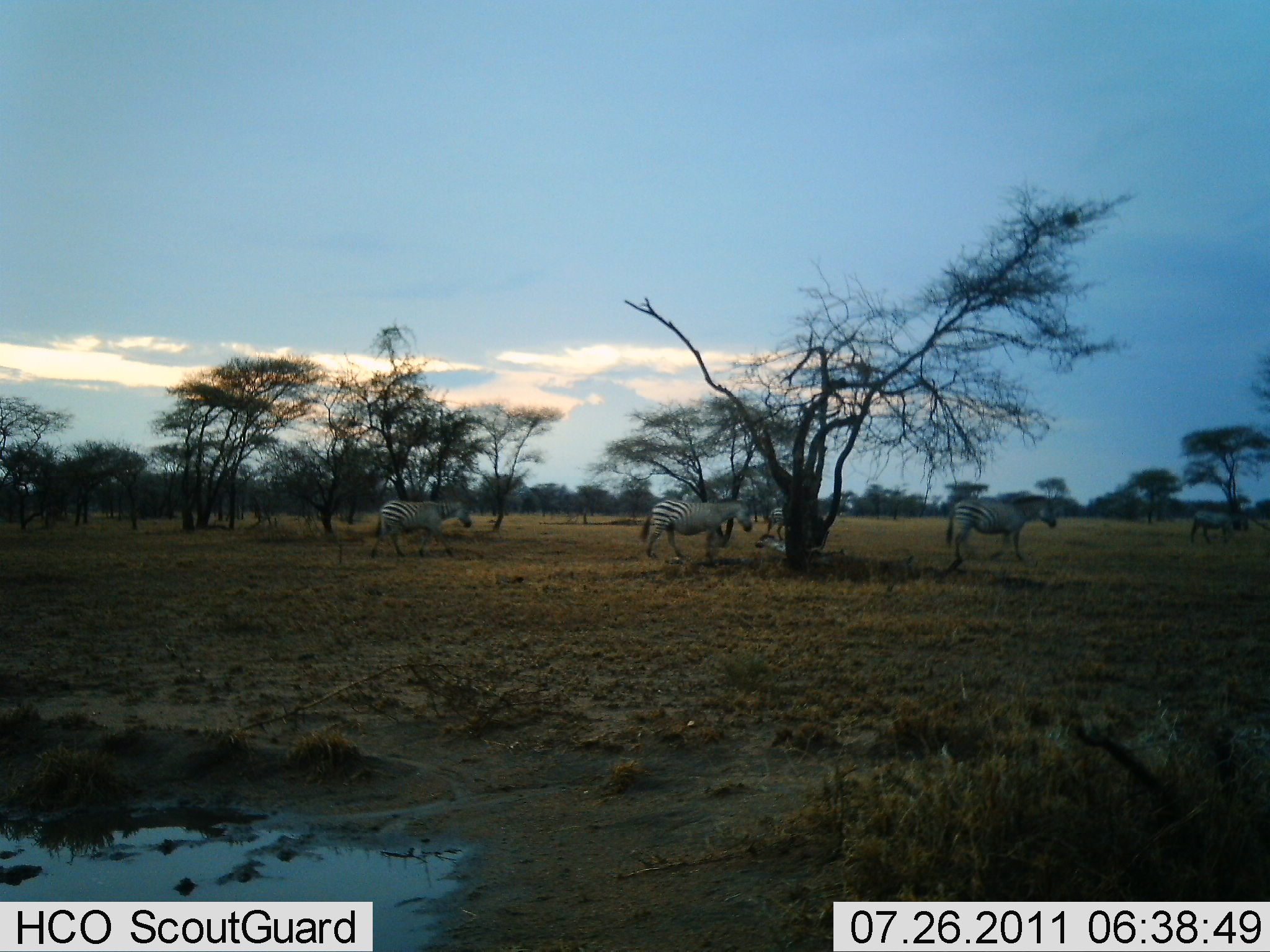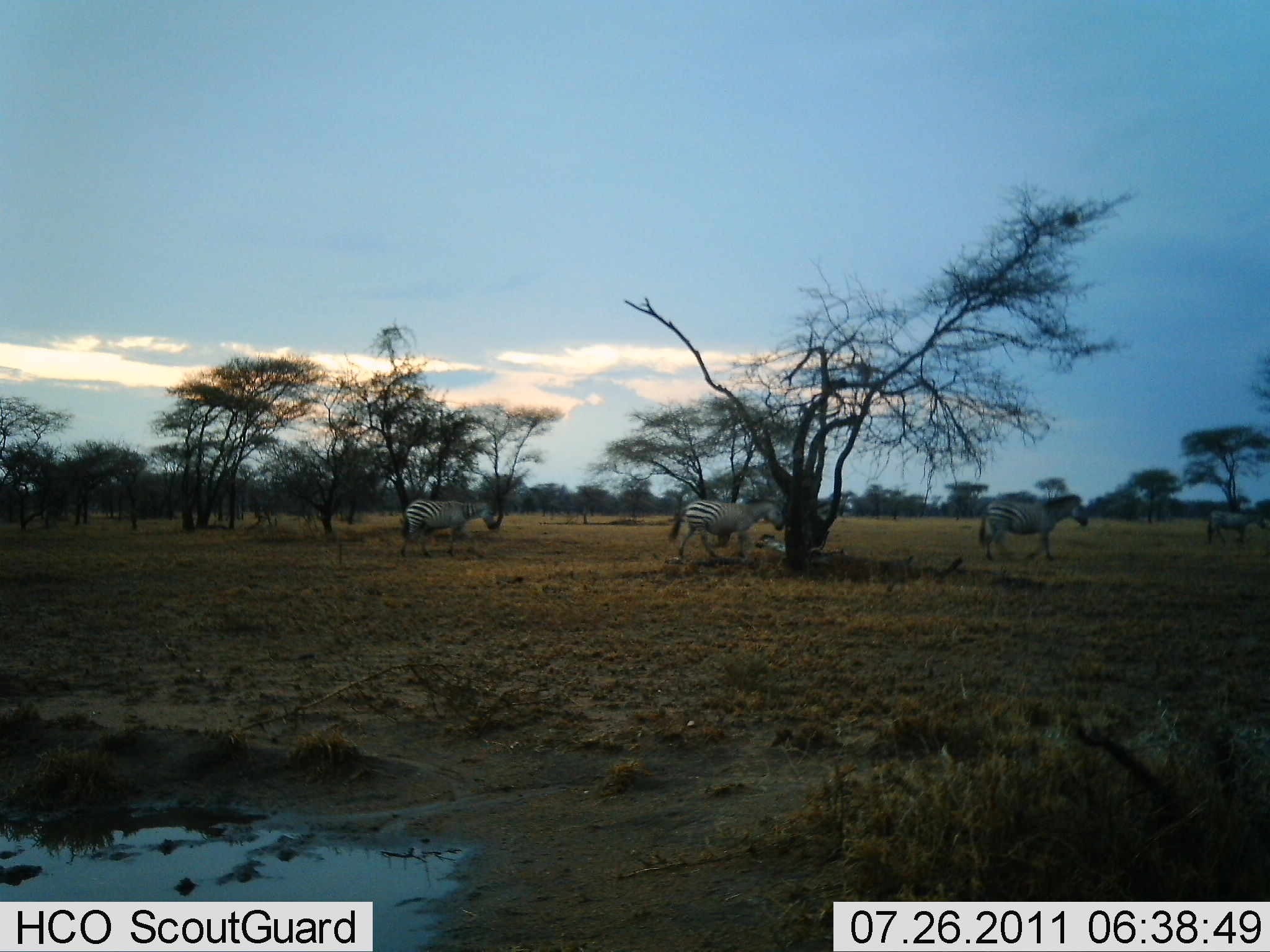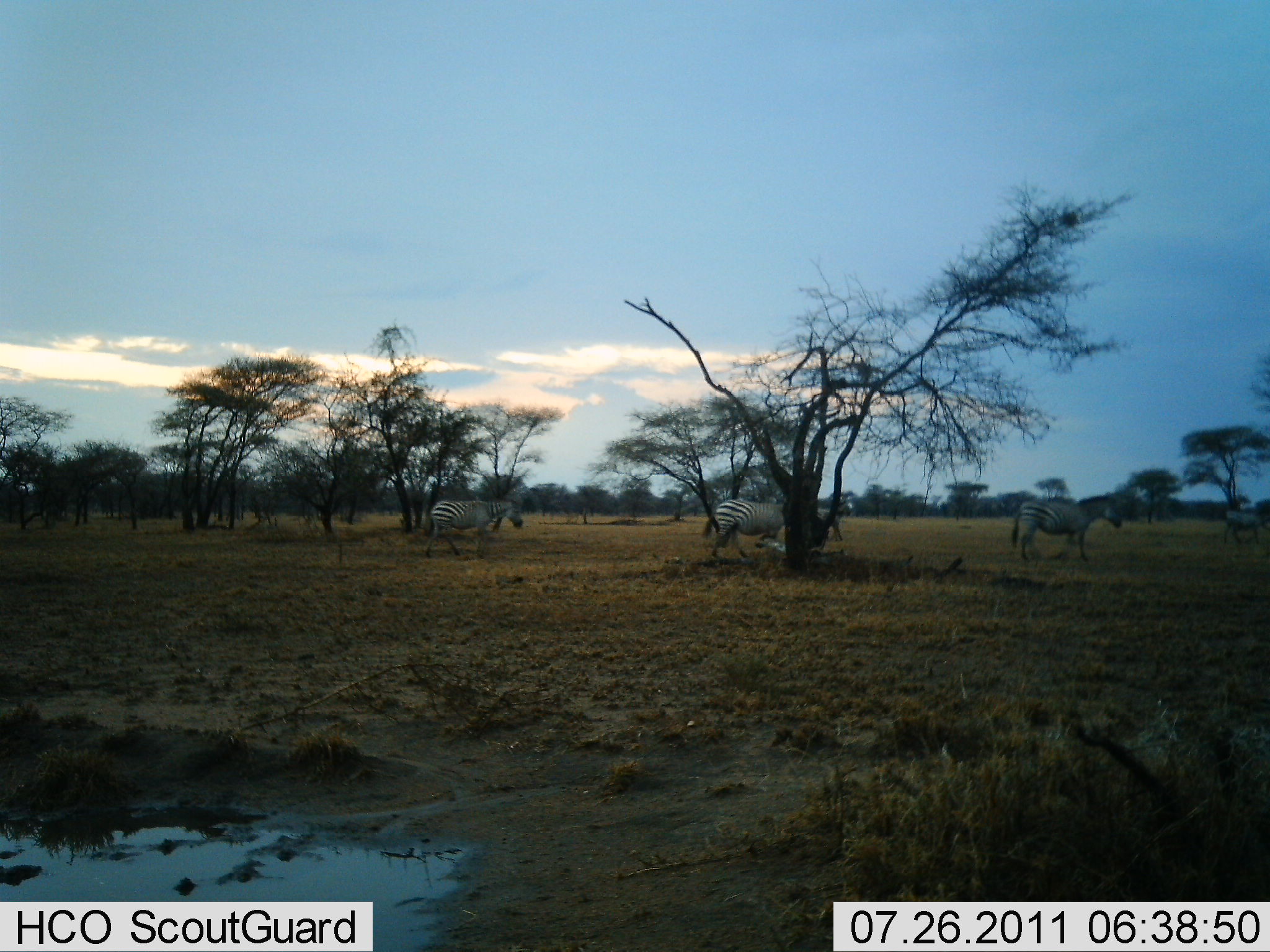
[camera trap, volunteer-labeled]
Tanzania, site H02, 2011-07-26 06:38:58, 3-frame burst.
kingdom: Animalia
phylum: Chordata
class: Mammalia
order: Perissodactyla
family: Equidae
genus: Equus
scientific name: Equus quagga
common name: plains zebra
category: zebra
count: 5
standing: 0%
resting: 0%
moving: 100%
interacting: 0%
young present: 0%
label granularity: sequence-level